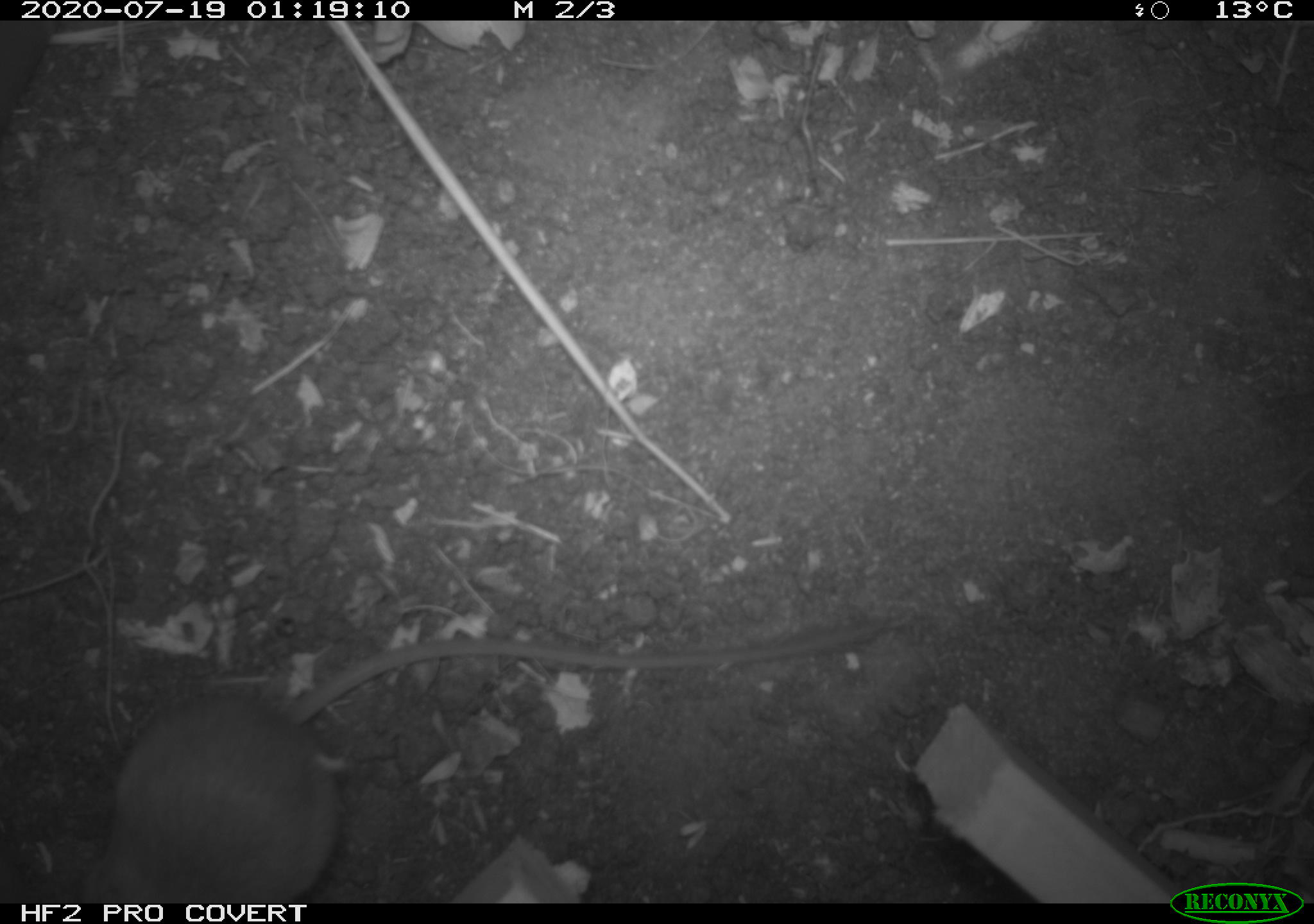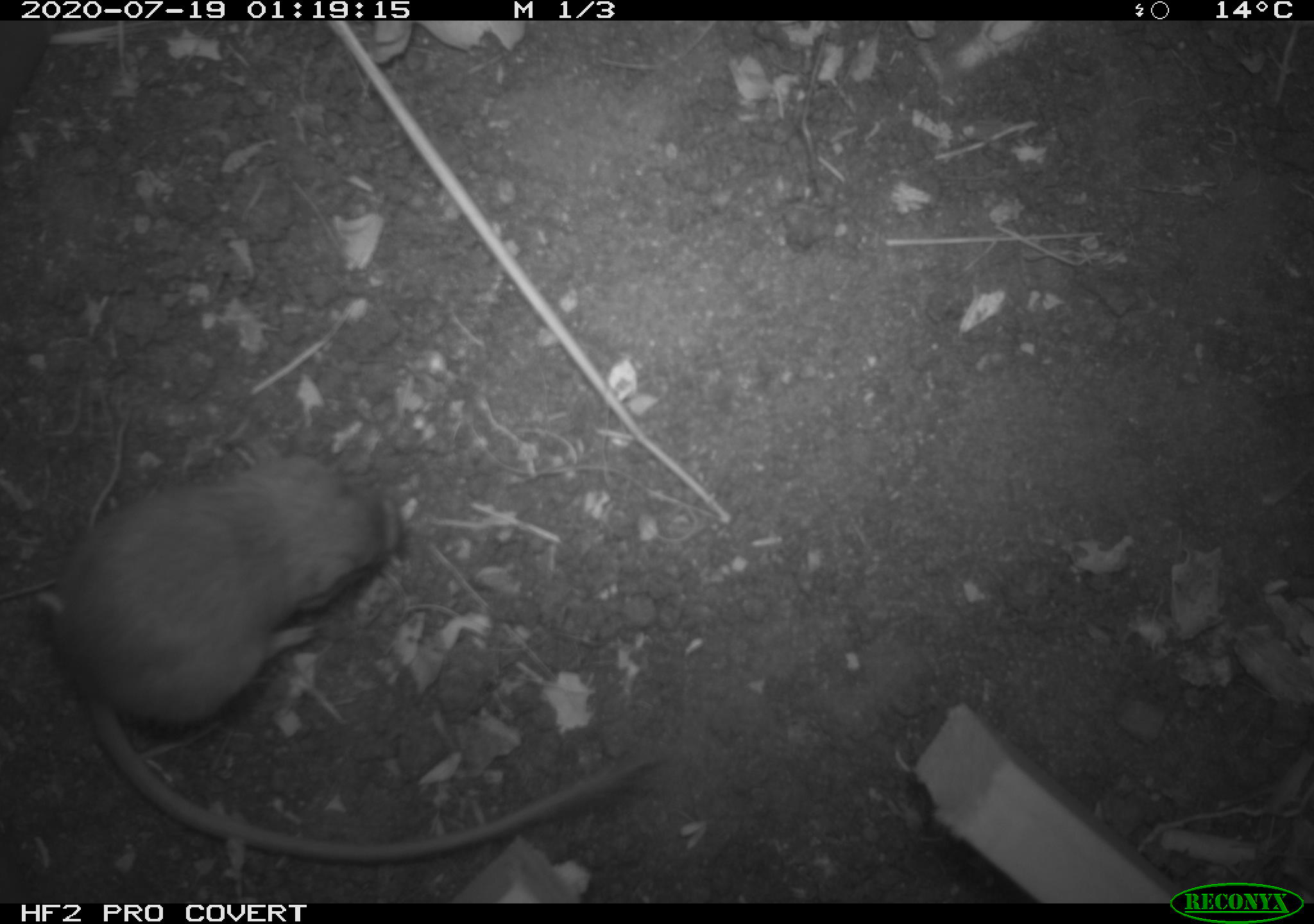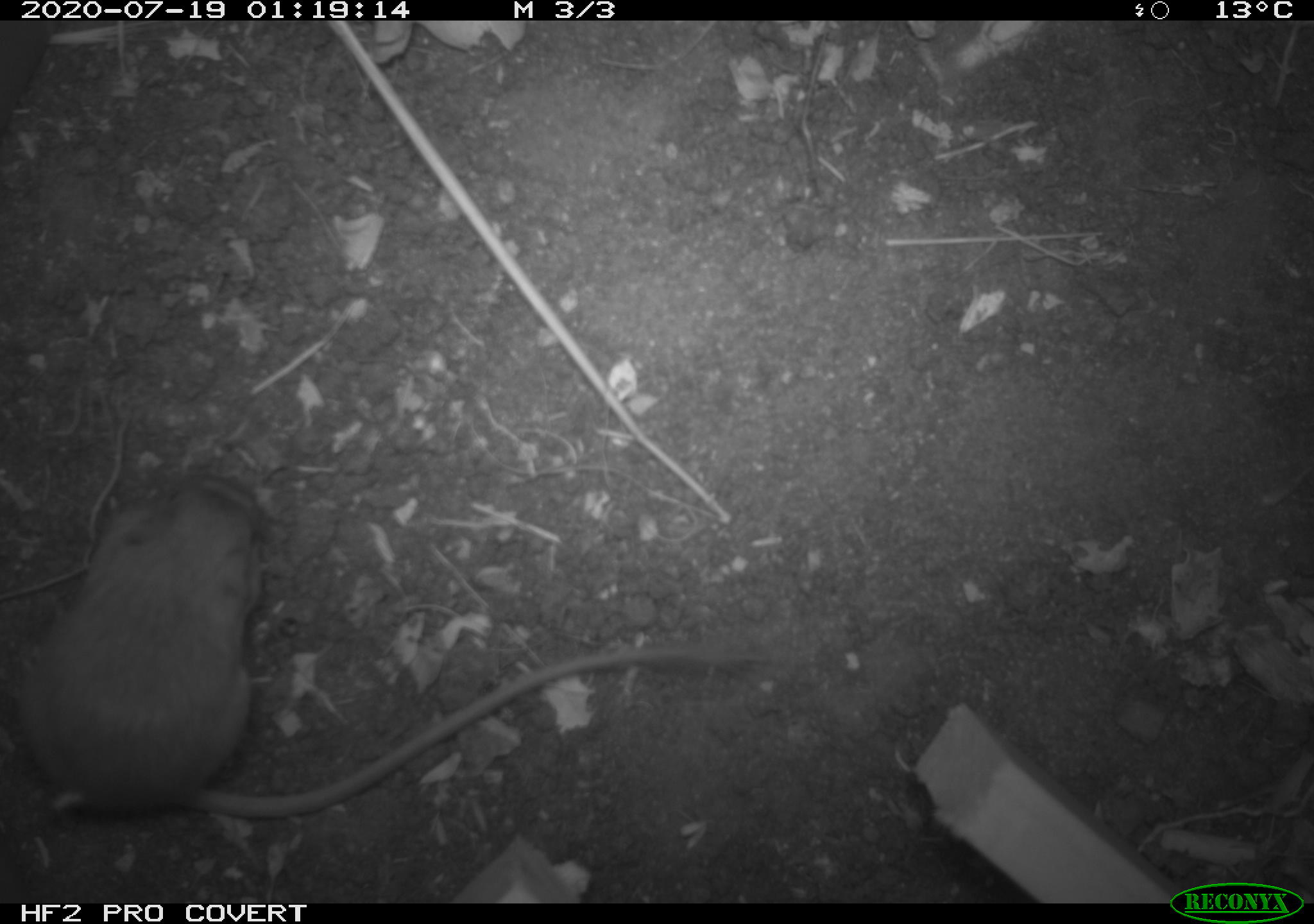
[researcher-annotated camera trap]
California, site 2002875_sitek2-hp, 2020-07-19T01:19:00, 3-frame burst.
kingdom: Animalia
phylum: Chordata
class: Mammalia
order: Rodentia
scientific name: Rodentia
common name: rodent